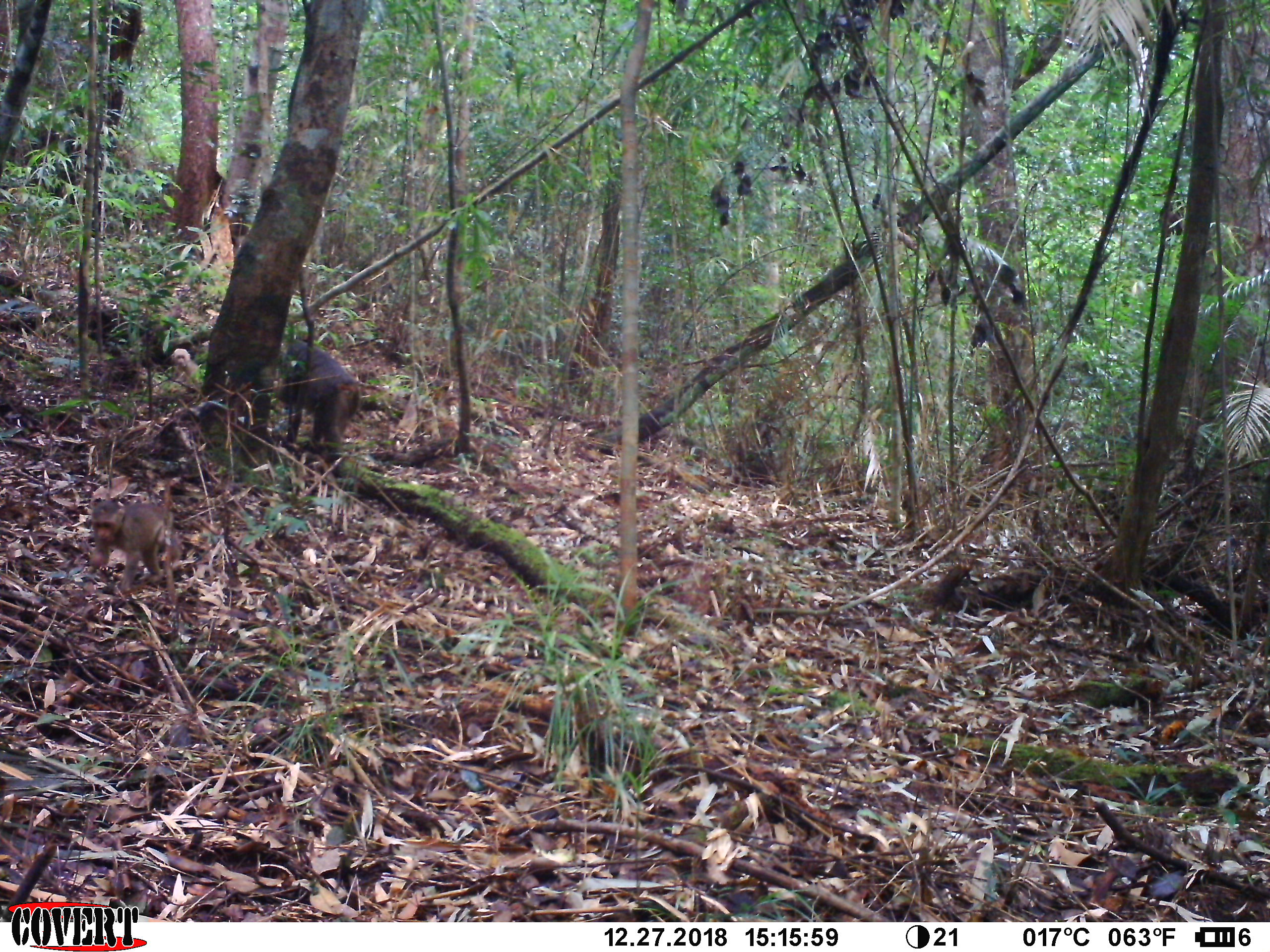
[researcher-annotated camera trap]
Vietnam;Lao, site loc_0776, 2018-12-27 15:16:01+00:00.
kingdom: Animalia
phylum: Chordata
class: Mammalia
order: Primates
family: Cercopithecidae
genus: Macaca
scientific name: Macaca arctoides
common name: stump-tailed macaque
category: stump tailed macaque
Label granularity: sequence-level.